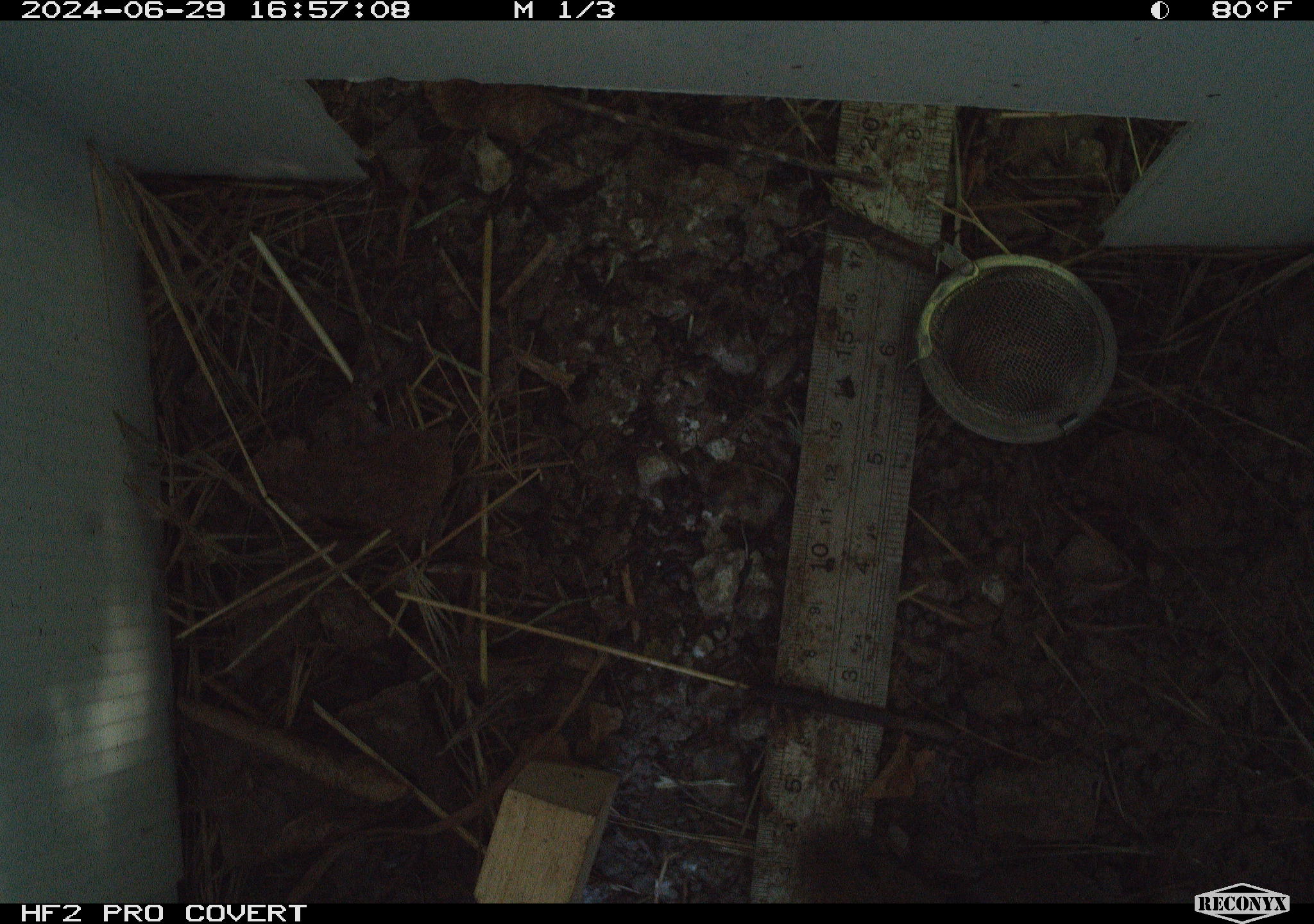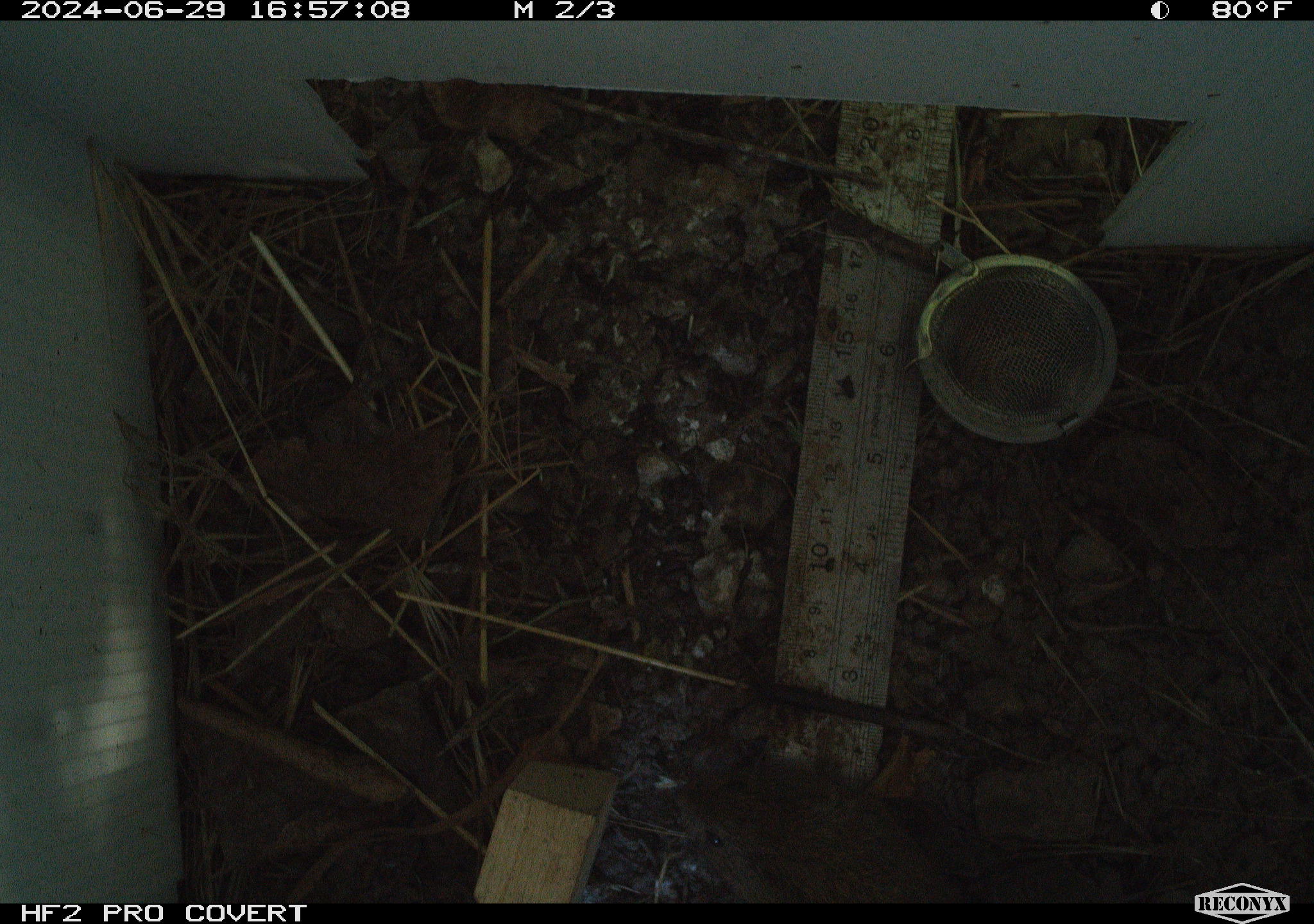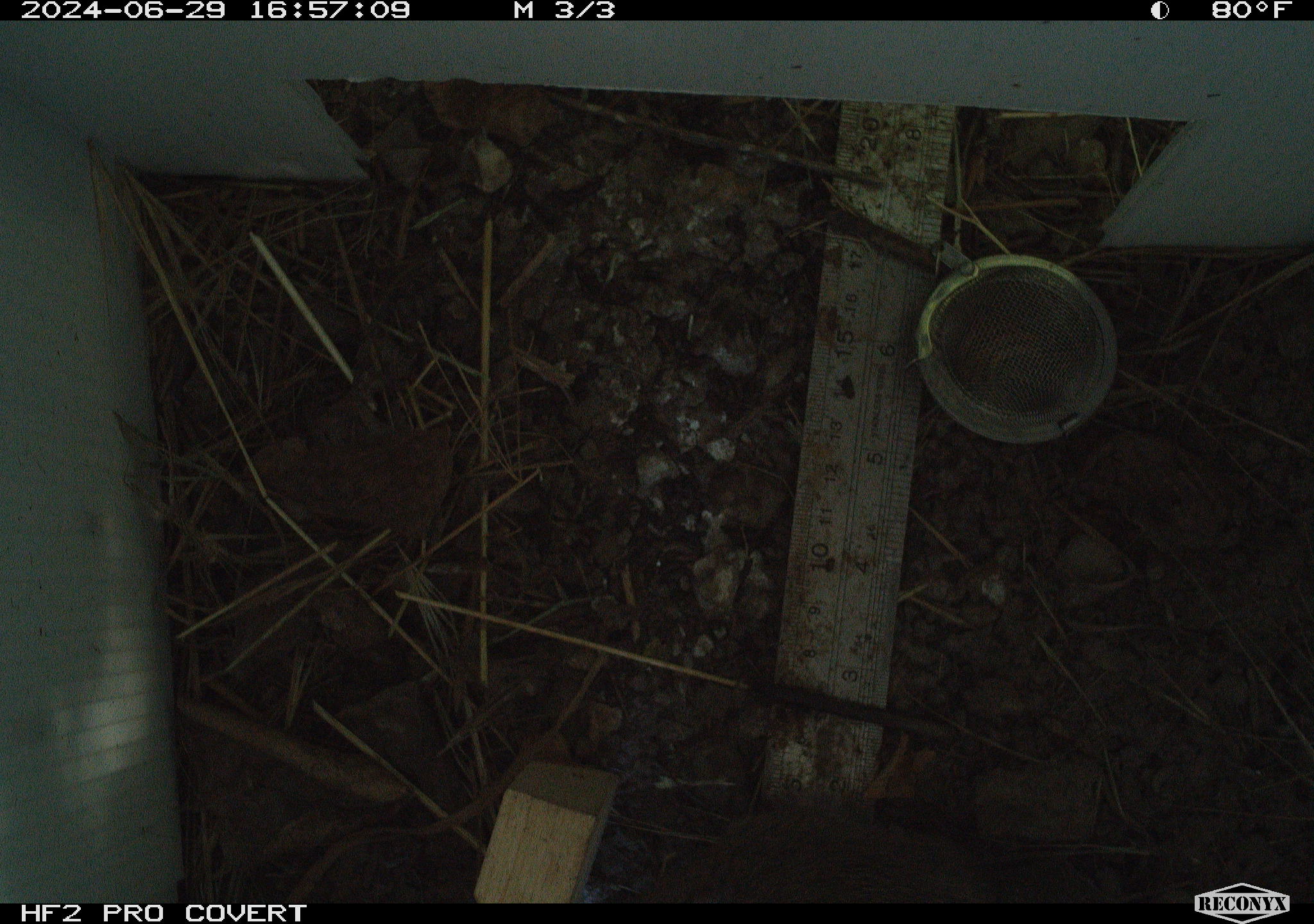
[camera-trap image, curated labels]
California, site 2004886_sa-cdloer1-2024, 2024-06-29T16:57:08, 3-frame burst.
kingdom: Animalia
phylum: Chordata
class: Mammalia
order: Rodentia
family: Cricetidae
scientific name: Arvicolinae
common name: voles, lemmings, and muskrats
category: arvicolinae subfamily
Arvicolinae subfamily (voles, lemmings, and muskrats) (Arvicolinae).